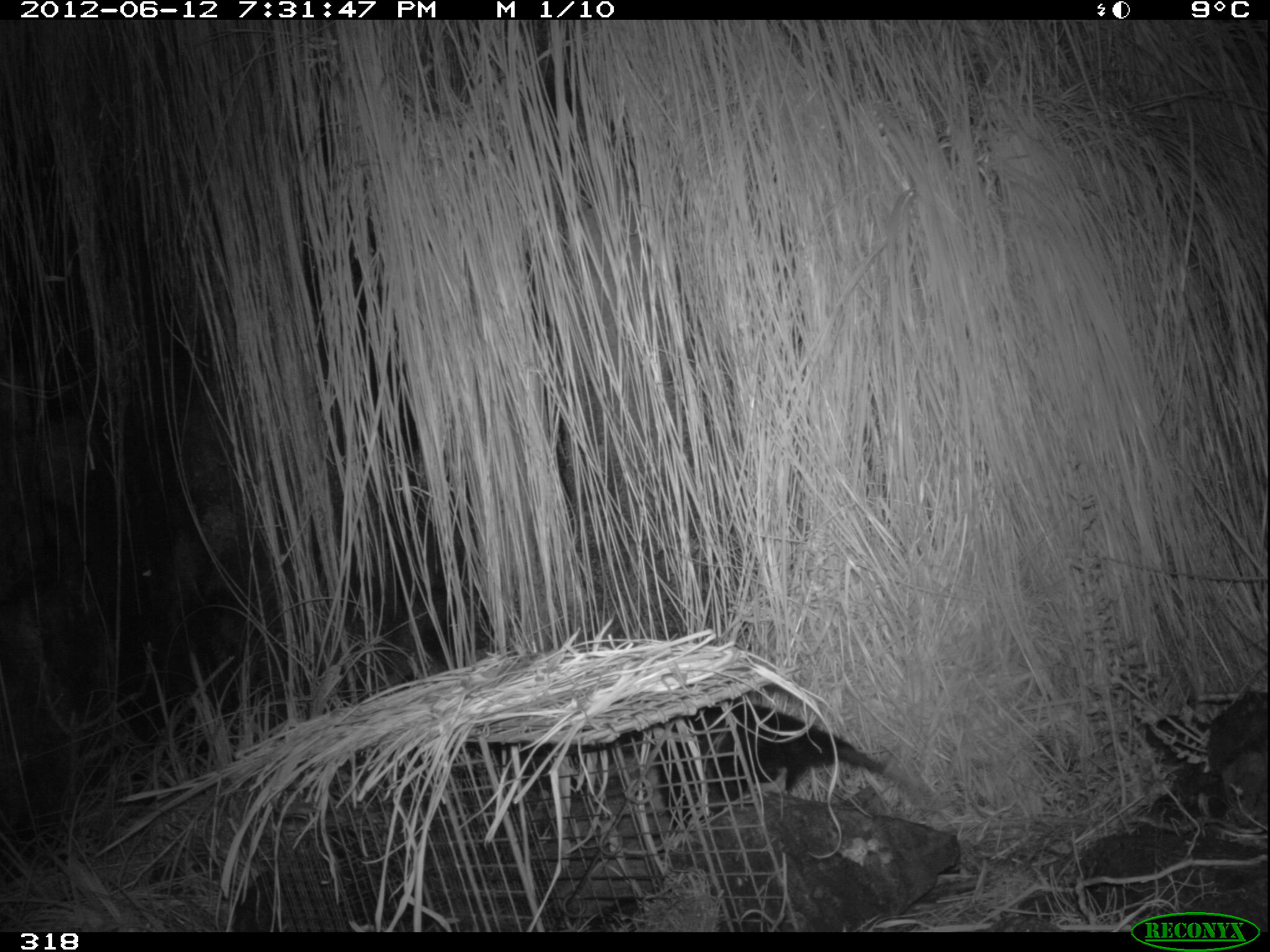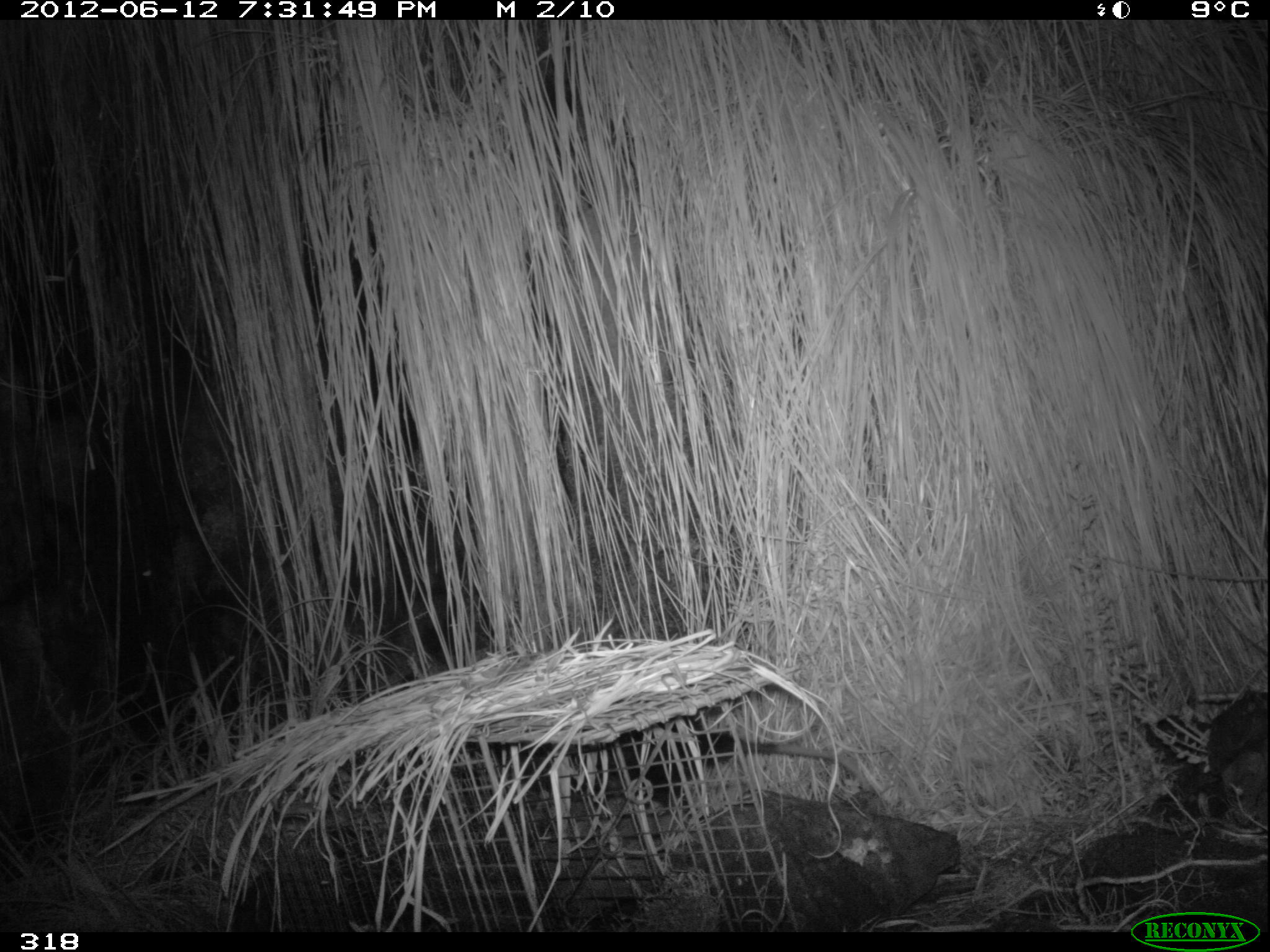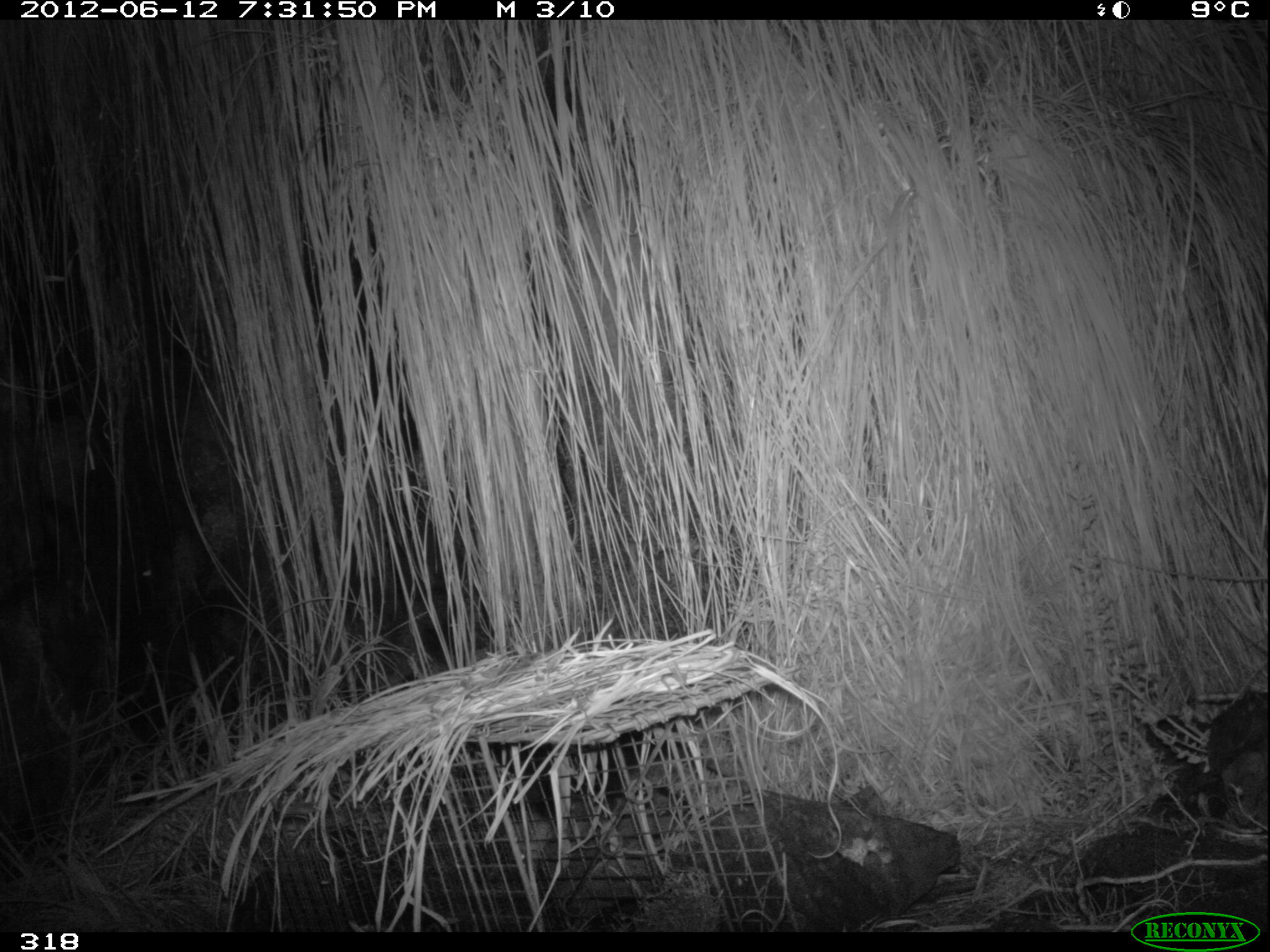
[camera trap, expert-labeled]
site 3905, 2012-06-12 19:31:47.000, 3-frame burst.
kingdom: Animalia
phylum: Chordata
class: Mammalia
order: Didelphimorphia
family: Didelphidae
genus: Didelphis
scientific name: Didelphis pernigra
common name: andean white-eared opossum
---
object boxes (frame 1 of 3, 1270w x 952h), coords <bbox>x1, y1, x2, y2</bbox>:
didelphis pernigra: <bbox>636, 693, 946, 833</bbox>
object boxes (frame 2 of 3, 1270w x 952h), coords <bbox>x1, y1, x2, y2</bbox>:
didelphis pernigra: <bbox>592, 713, 867, 814</bbox>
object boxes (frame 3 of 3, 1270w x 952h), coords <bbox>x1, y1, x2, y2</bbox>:
didelphis pernigra: <bbox>462, 725, 737, 882</bbox>